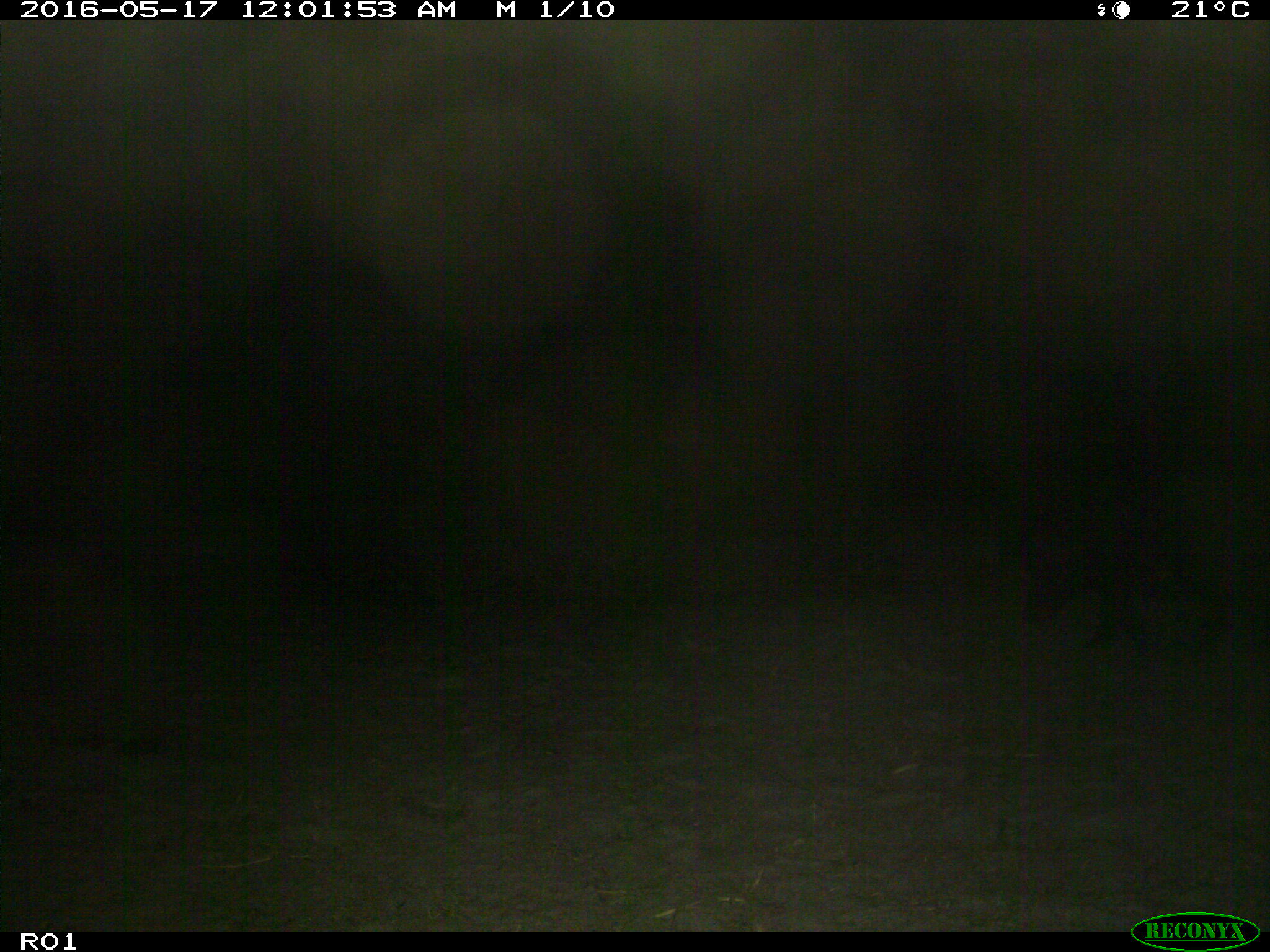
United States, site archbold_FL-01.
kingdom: Animalia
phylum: Chordata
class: Mammalia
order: Artiodactyla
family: Suidae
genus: Sus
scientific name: Sus scrofa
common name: wild boar